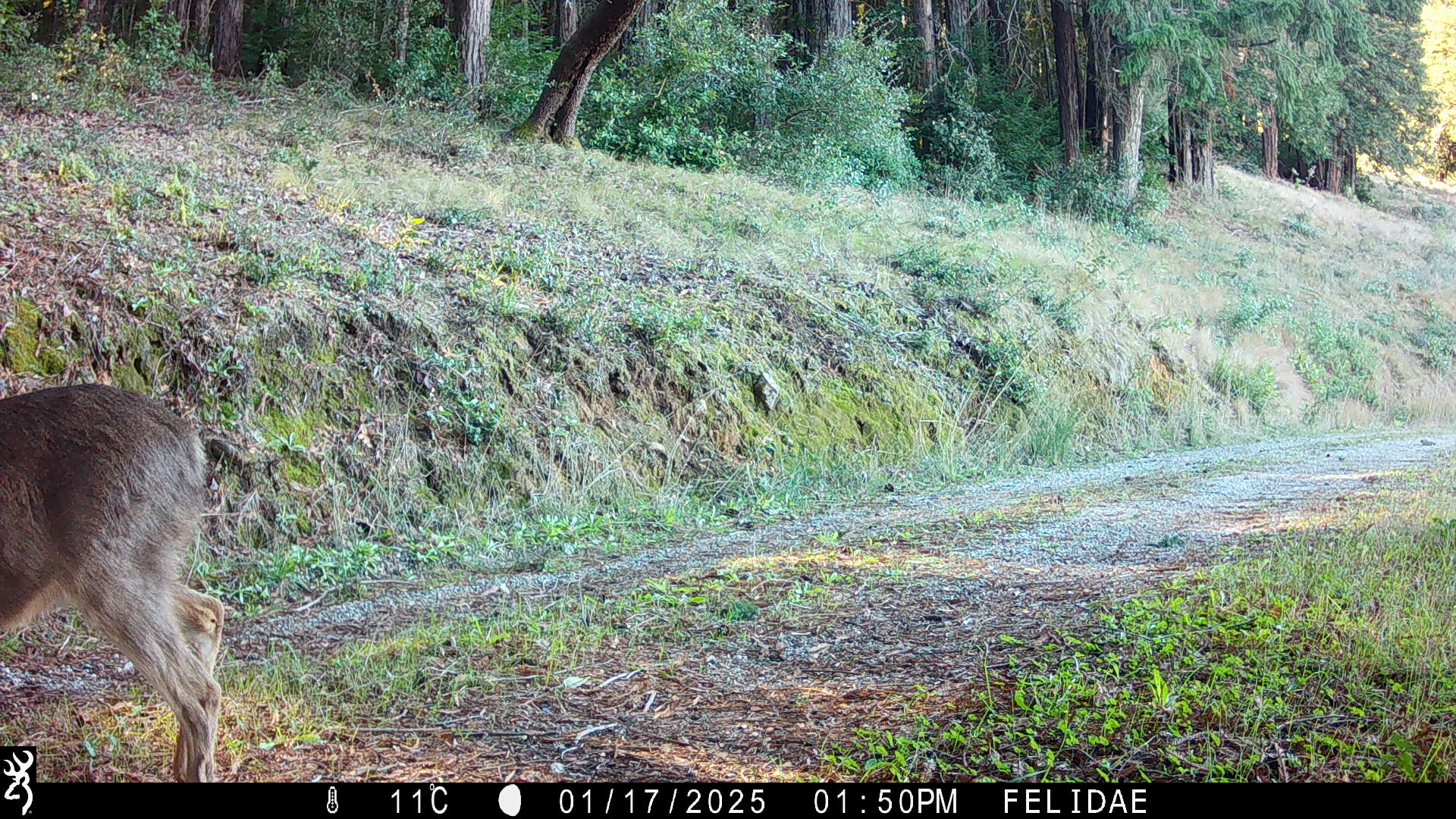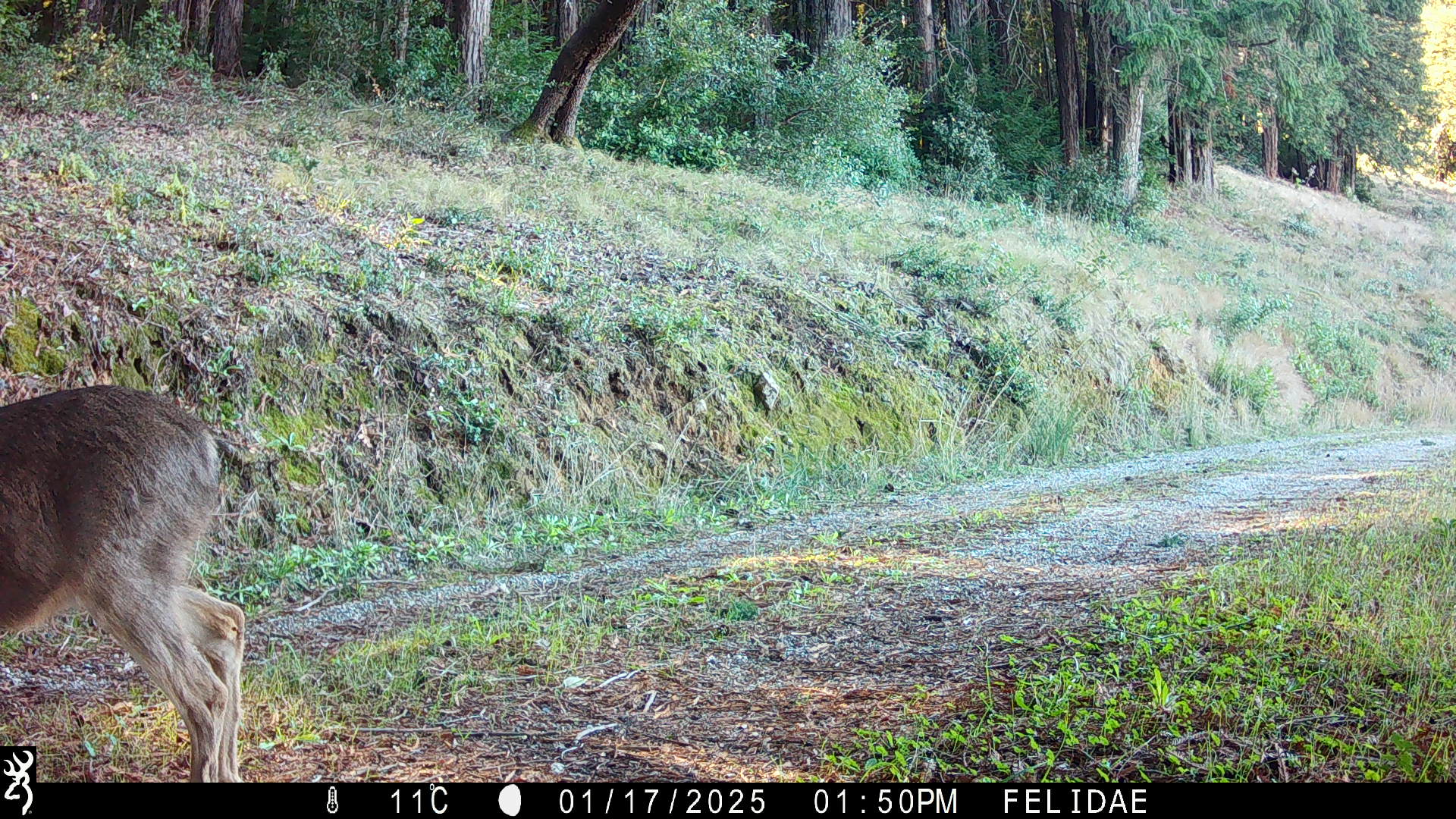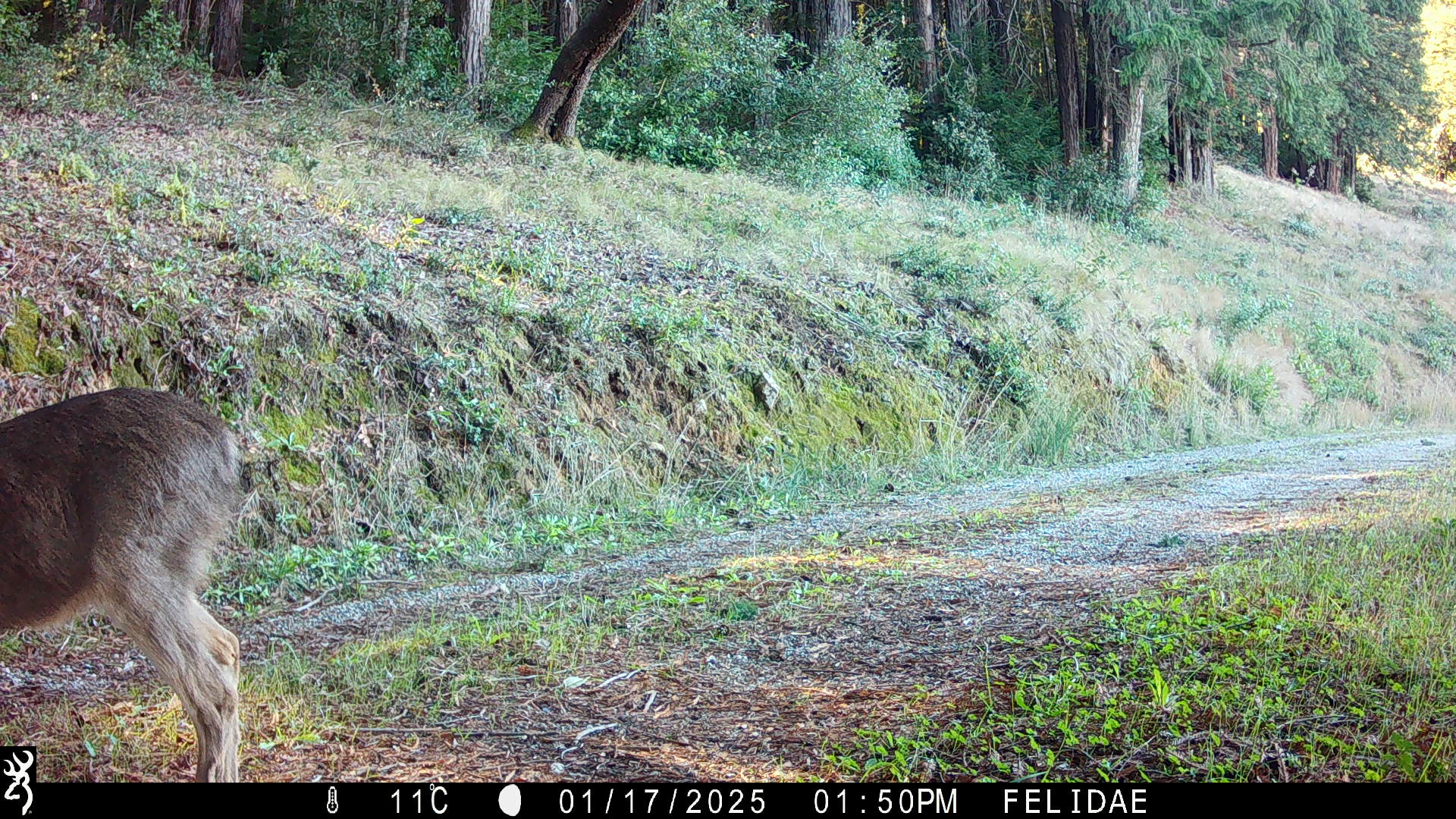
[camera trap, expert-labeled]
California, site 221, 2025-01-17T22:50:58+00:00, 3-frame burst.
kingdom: Animalia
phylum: Chordata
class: Mammalia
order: Artiodactyla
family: Cervidae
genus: Odocoileus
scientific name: Odocoileus hemionus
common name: mule deer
Mule deer (Odocoileus hemionus).